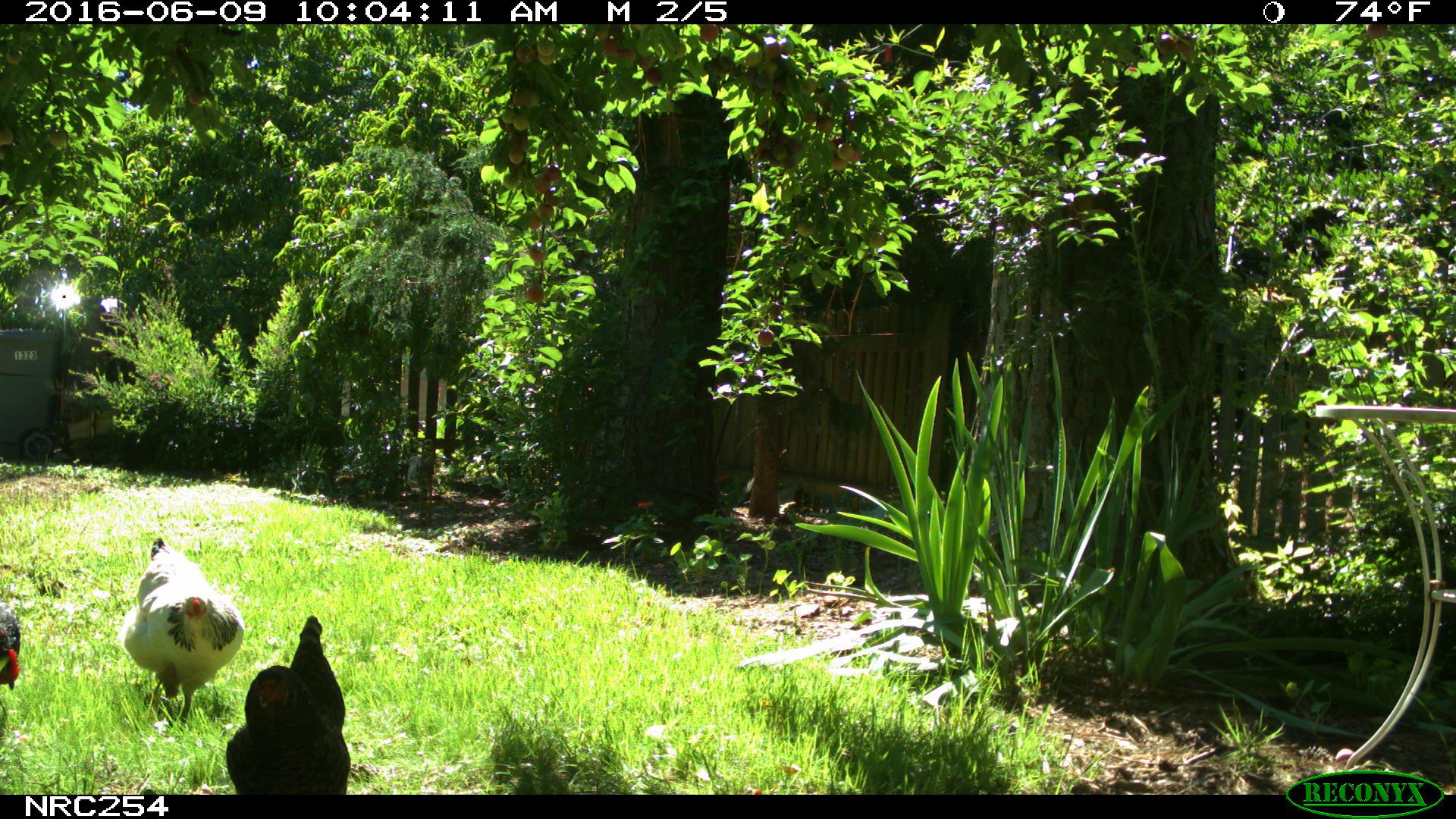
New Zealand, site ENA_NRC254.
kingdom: Animalia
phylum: Chordata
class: Aves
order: Galliformes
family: Phasianidae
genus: Gallus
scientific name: Gallus gallus domesticus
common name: chicken